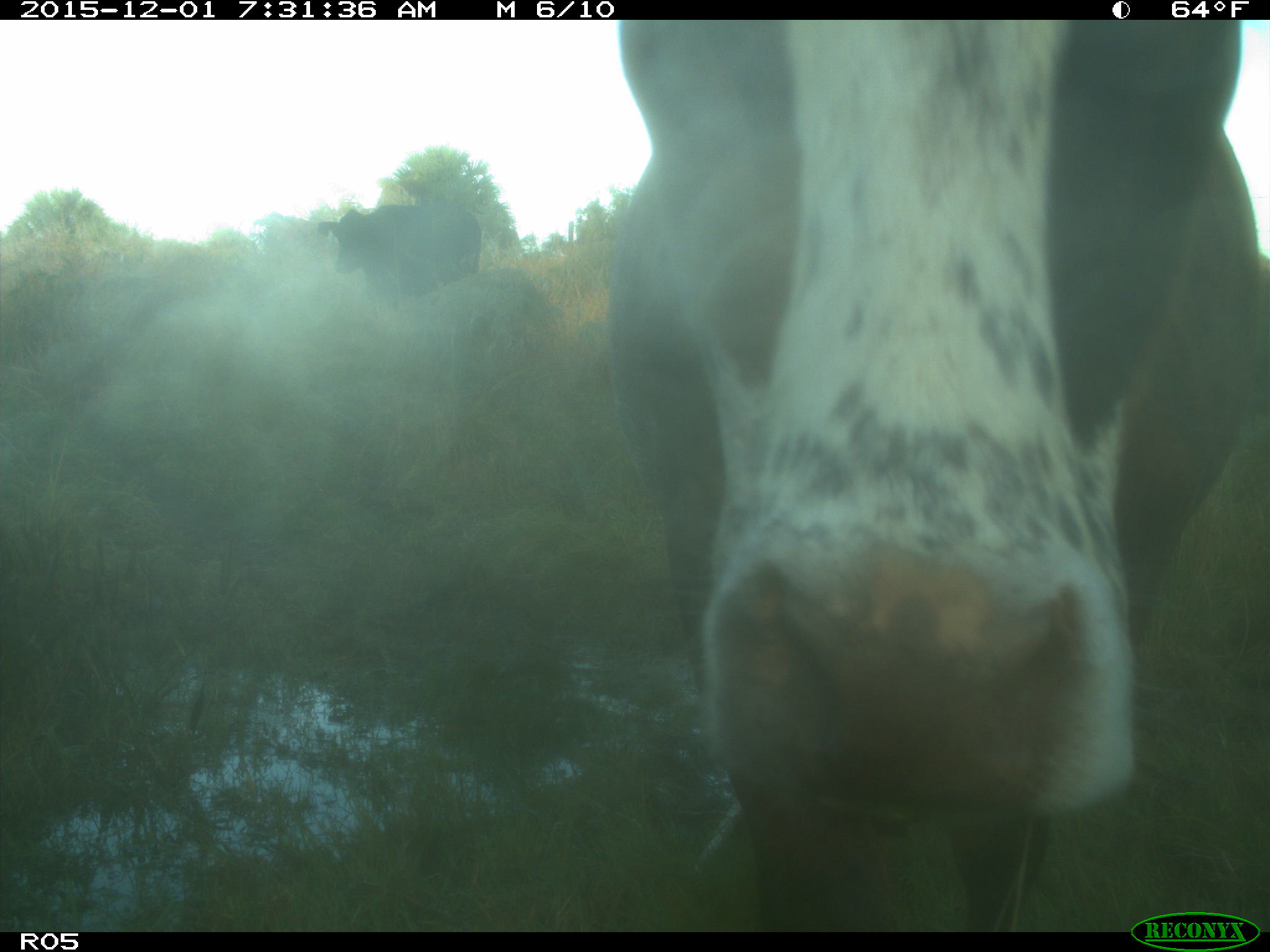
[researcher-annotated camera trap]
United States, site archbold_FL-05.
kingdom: Animalia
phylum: Chordata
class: Mammalia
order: Artiodactyla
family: Bovidae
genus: Bos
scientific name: Bos taurus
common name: domestic cow